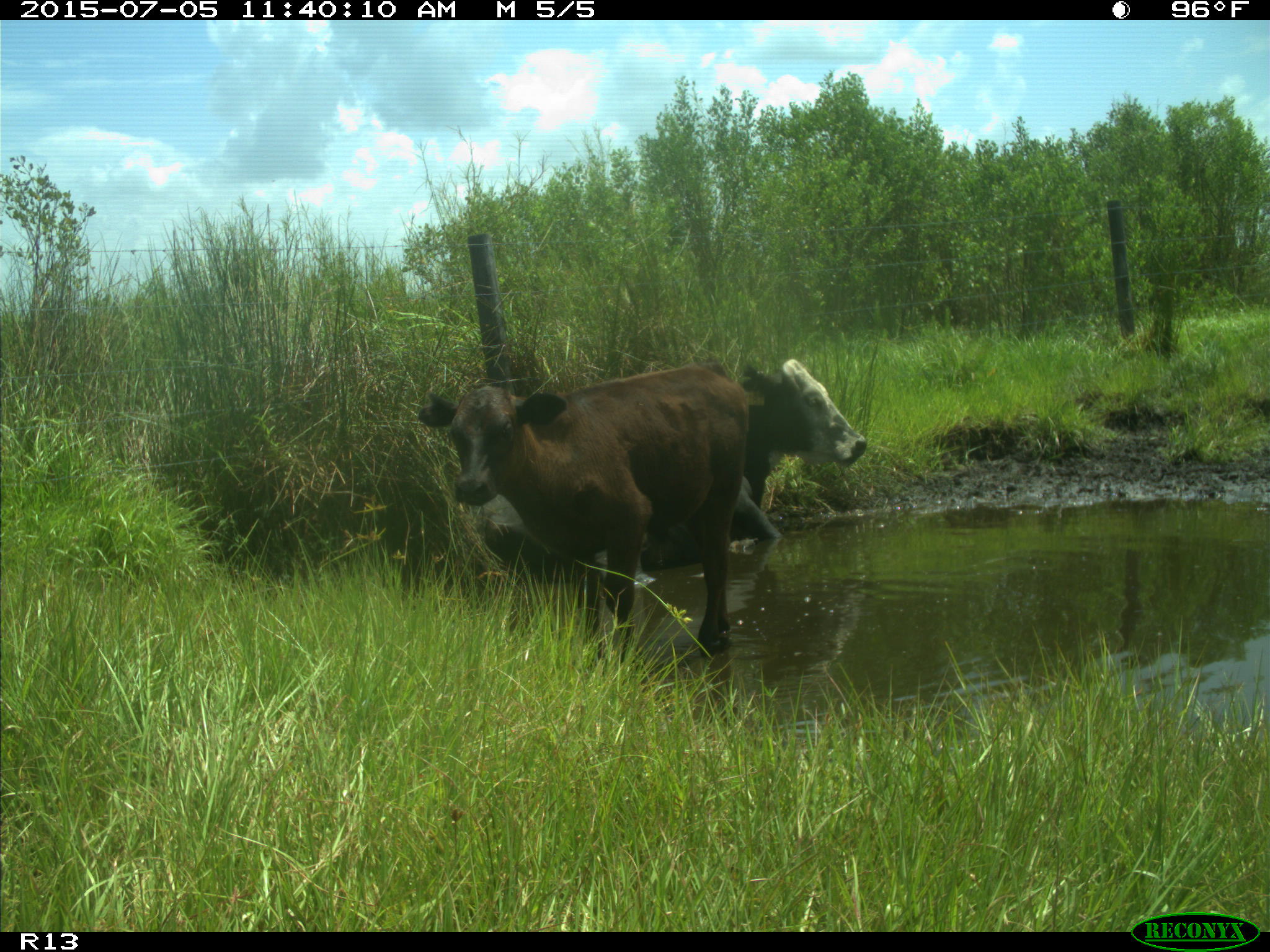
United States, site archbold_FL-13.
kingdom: Animalia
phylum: Chordata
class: Mammalia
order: Artiodactyla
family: Bovidae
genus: Bos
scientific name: Bos taurus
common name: domestic cow